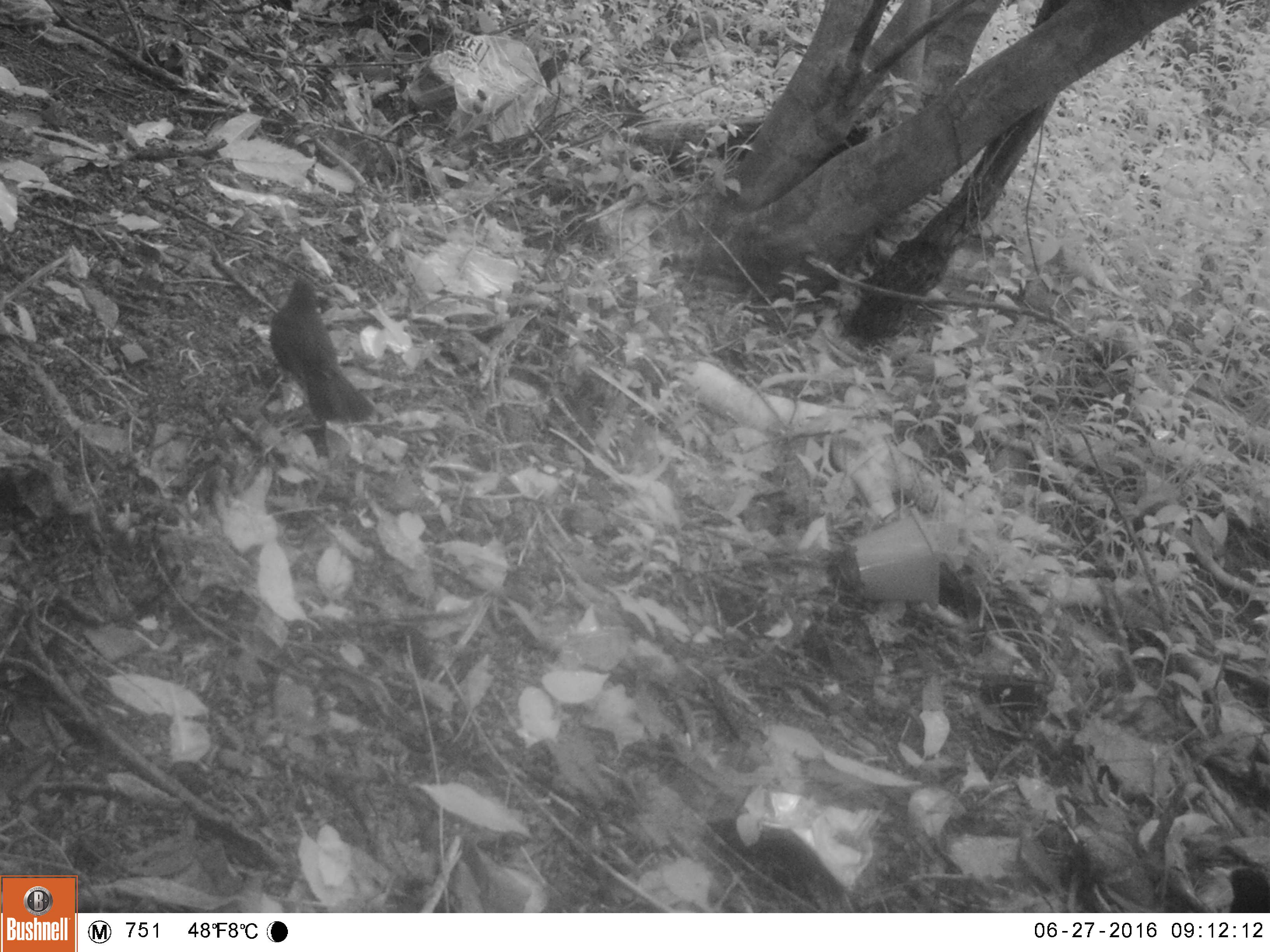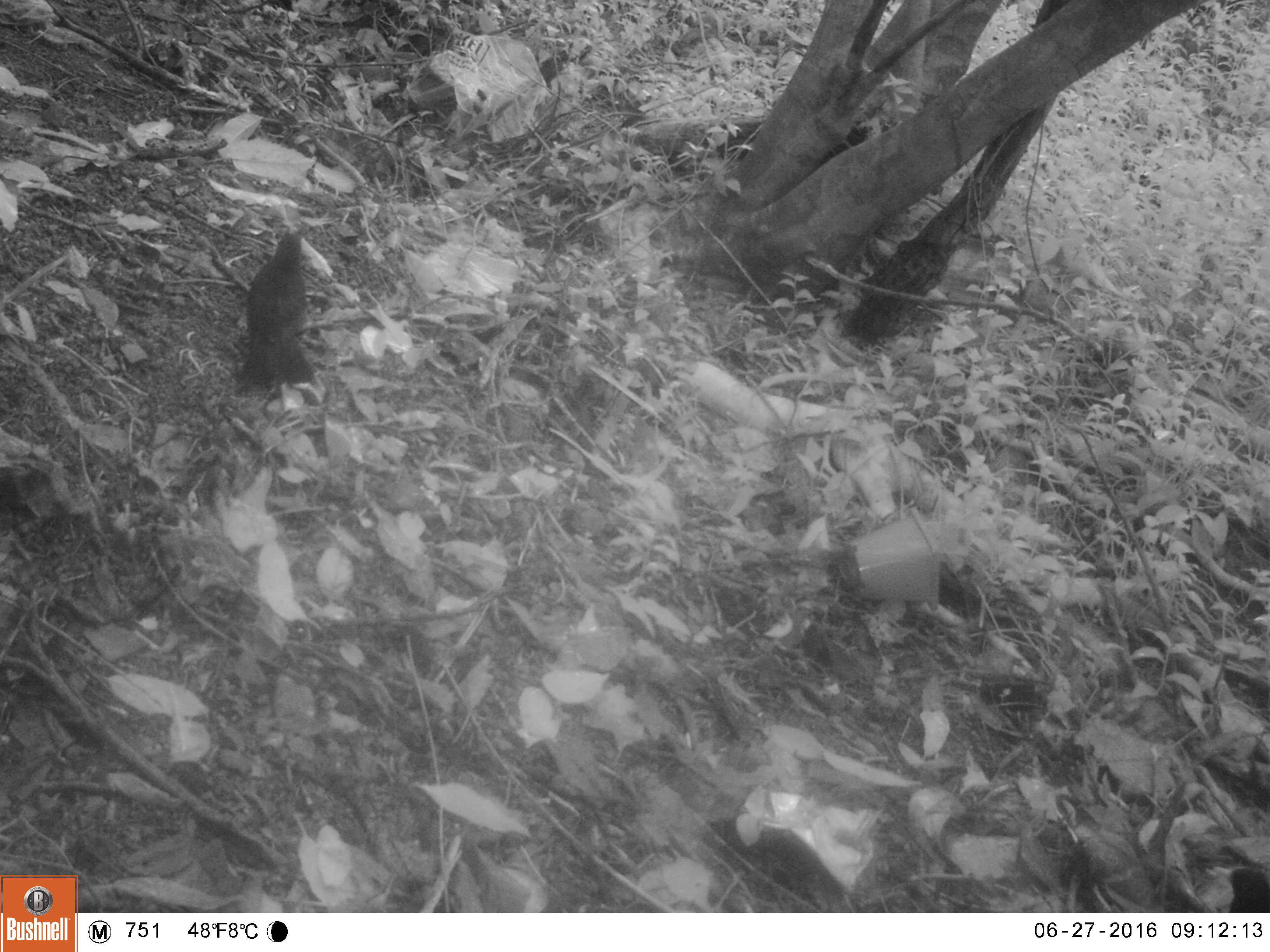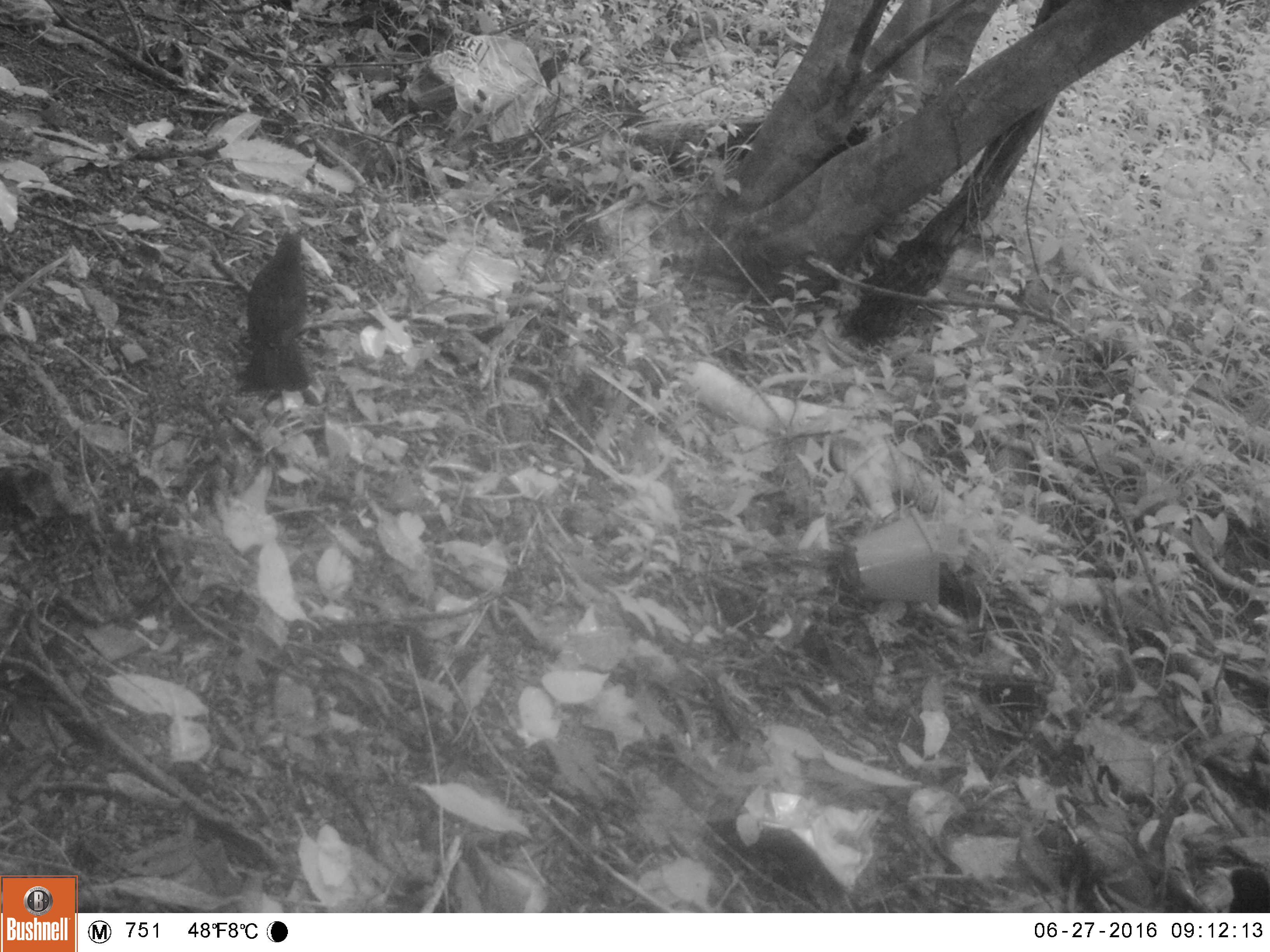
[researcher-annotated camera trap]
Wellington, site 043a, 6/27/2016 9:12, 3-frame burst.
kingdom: Animalia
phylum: Chordata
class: Aves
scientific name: Aves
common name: bird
Bird (Aves).